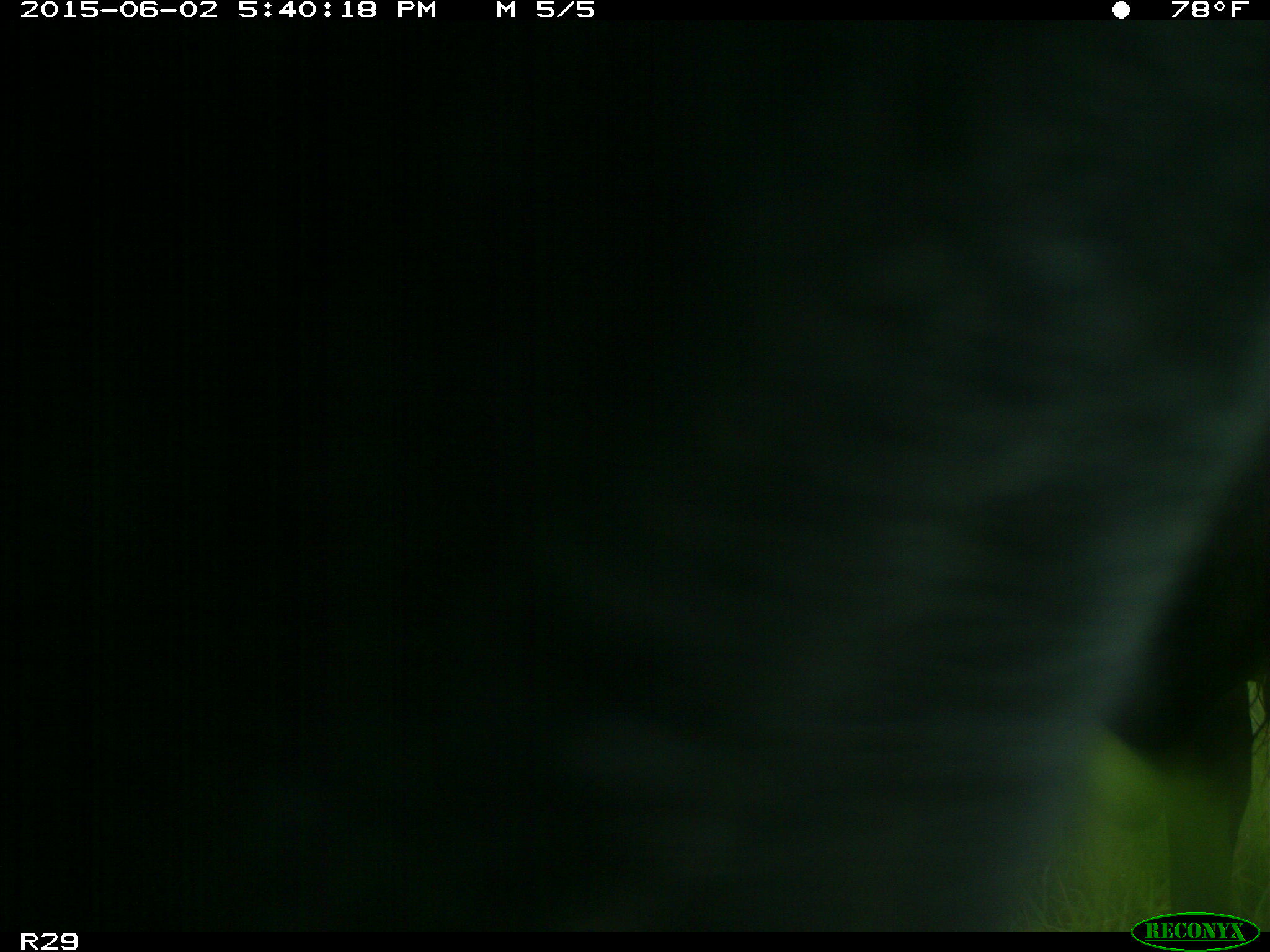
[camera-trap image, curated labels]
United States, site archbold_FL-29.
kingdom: Animalia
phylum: Chordata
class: Mammalia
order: Artiodactyla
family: Bovidae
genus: Bos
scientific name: Bos taurus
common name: domestic cow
Bos taurus (domestic cow).